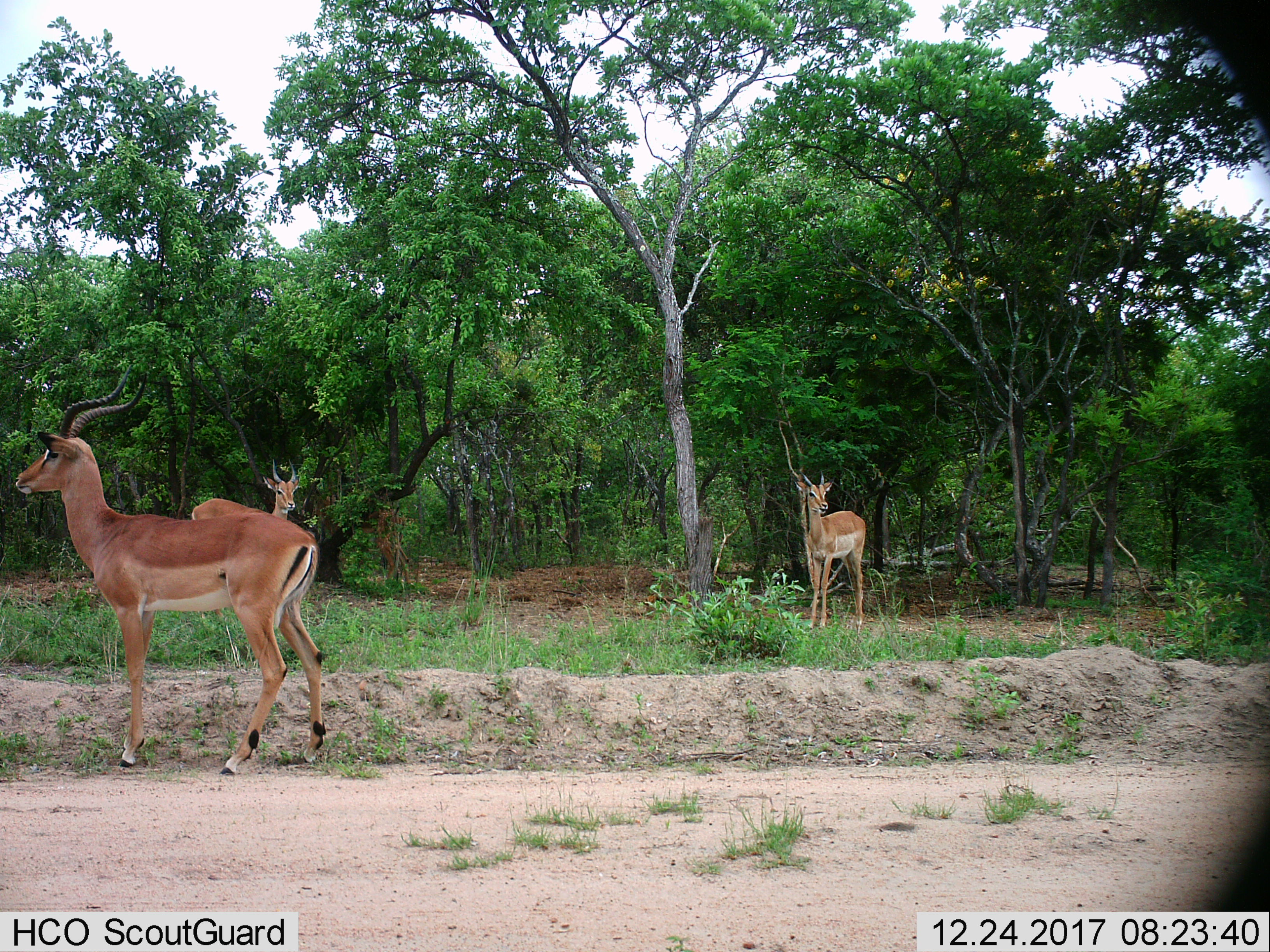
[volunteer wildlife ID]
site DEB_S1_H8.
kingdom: Animalia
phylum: Chordata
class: Mammalia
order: Artiodactyla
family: Bovidae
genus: Aepyceros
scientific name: Aepyceros melampus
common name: impala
Impala (Aepyceros melampus), count 3. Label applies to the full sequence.